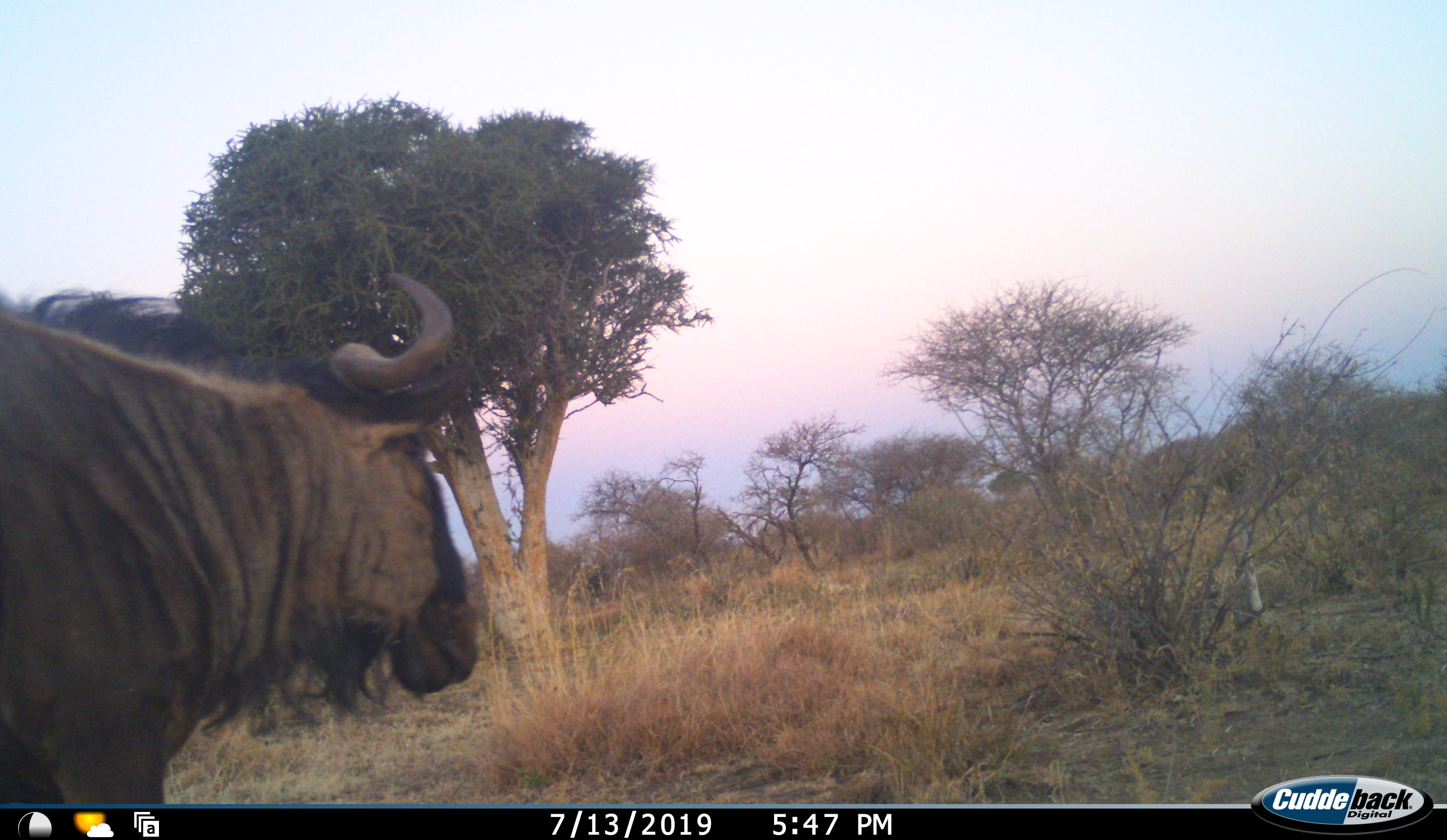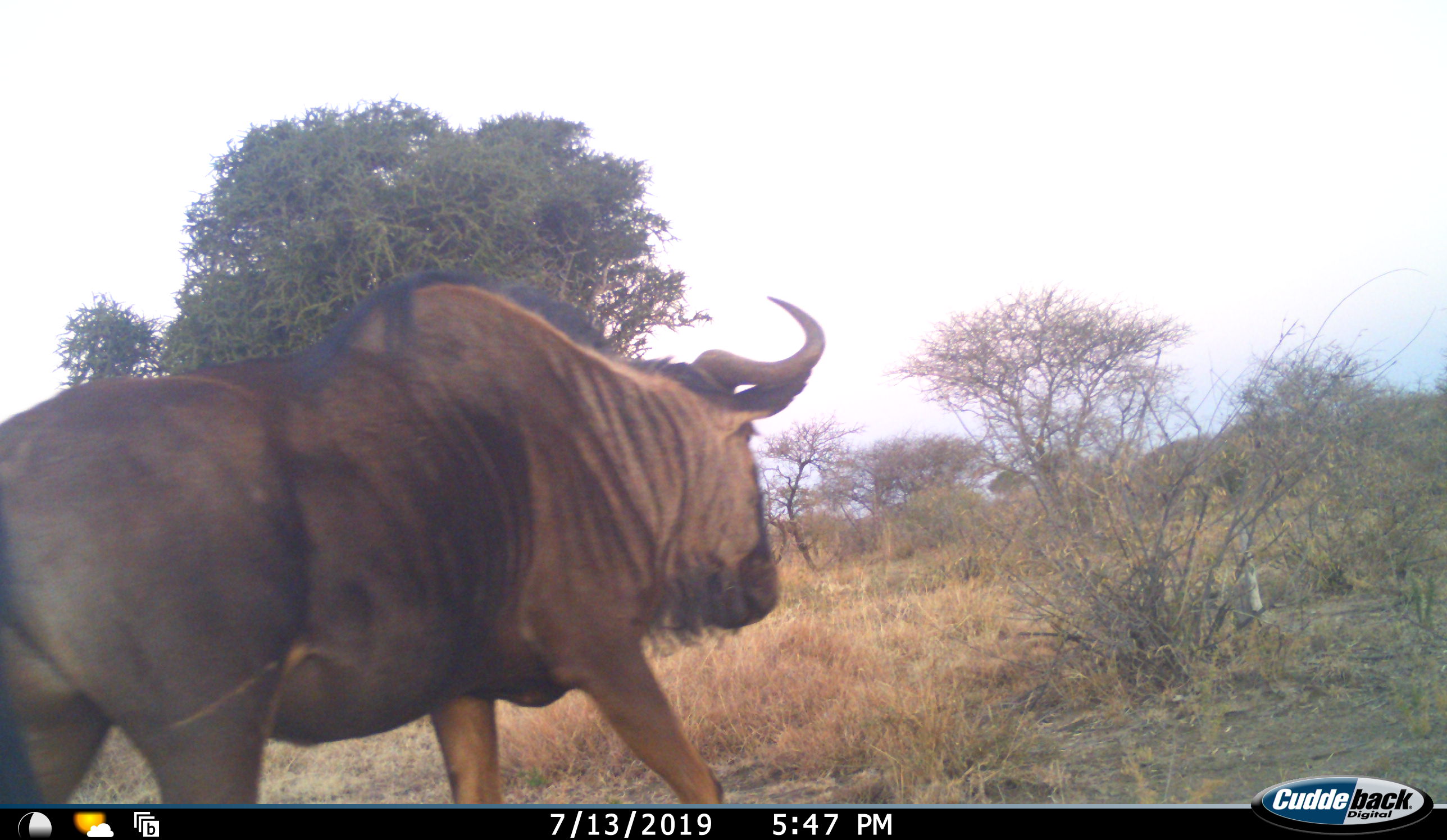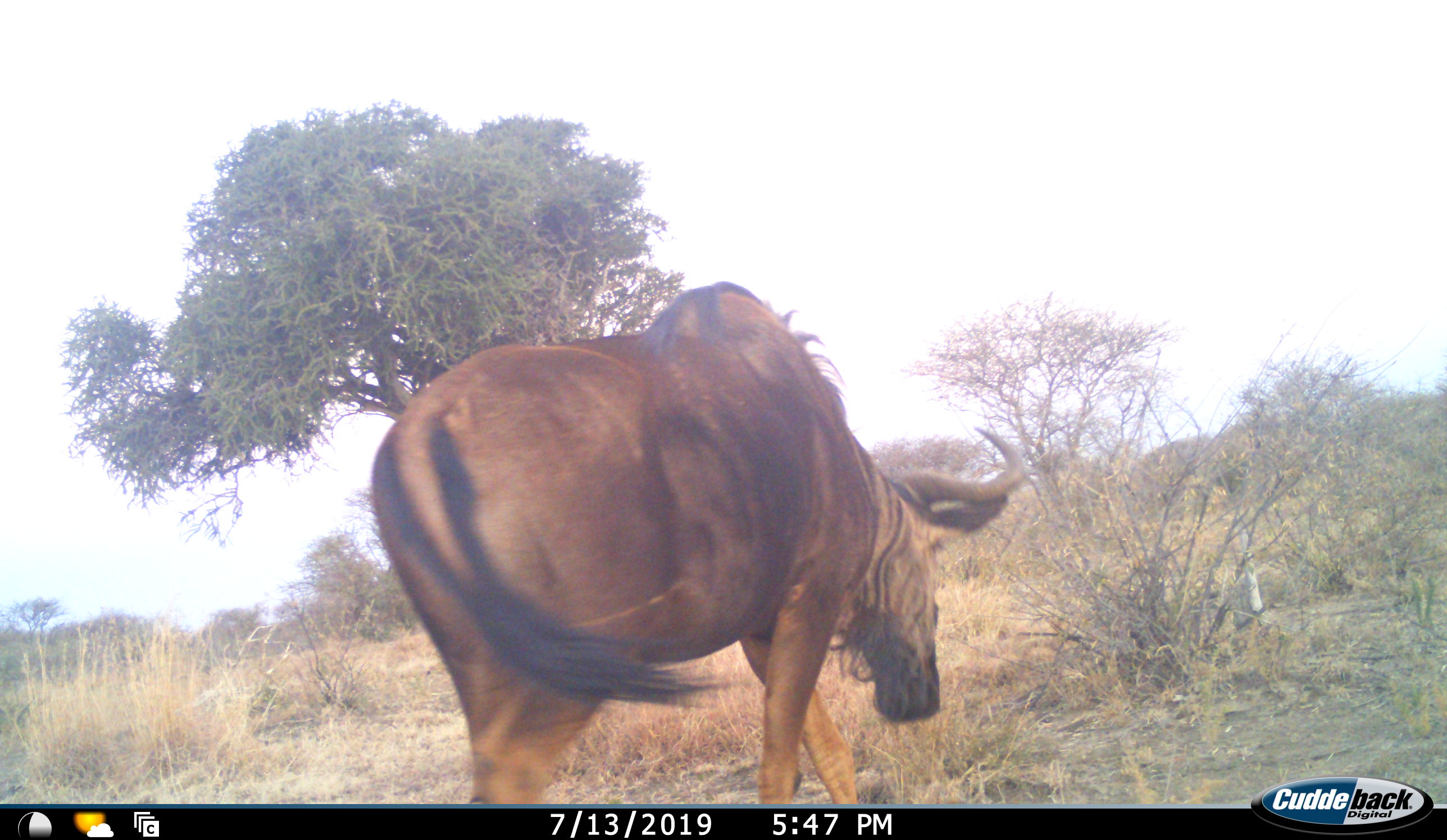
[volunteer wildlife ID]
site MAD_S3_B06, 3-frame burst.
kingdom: Animalia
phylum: Chordata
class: Mammalia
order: Artiodactyla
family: Bovidae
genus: Connochaetes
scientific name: Connochaetes taurinus taurinus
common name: blue wildebeest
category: wildebeestblue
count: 1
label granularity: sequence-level